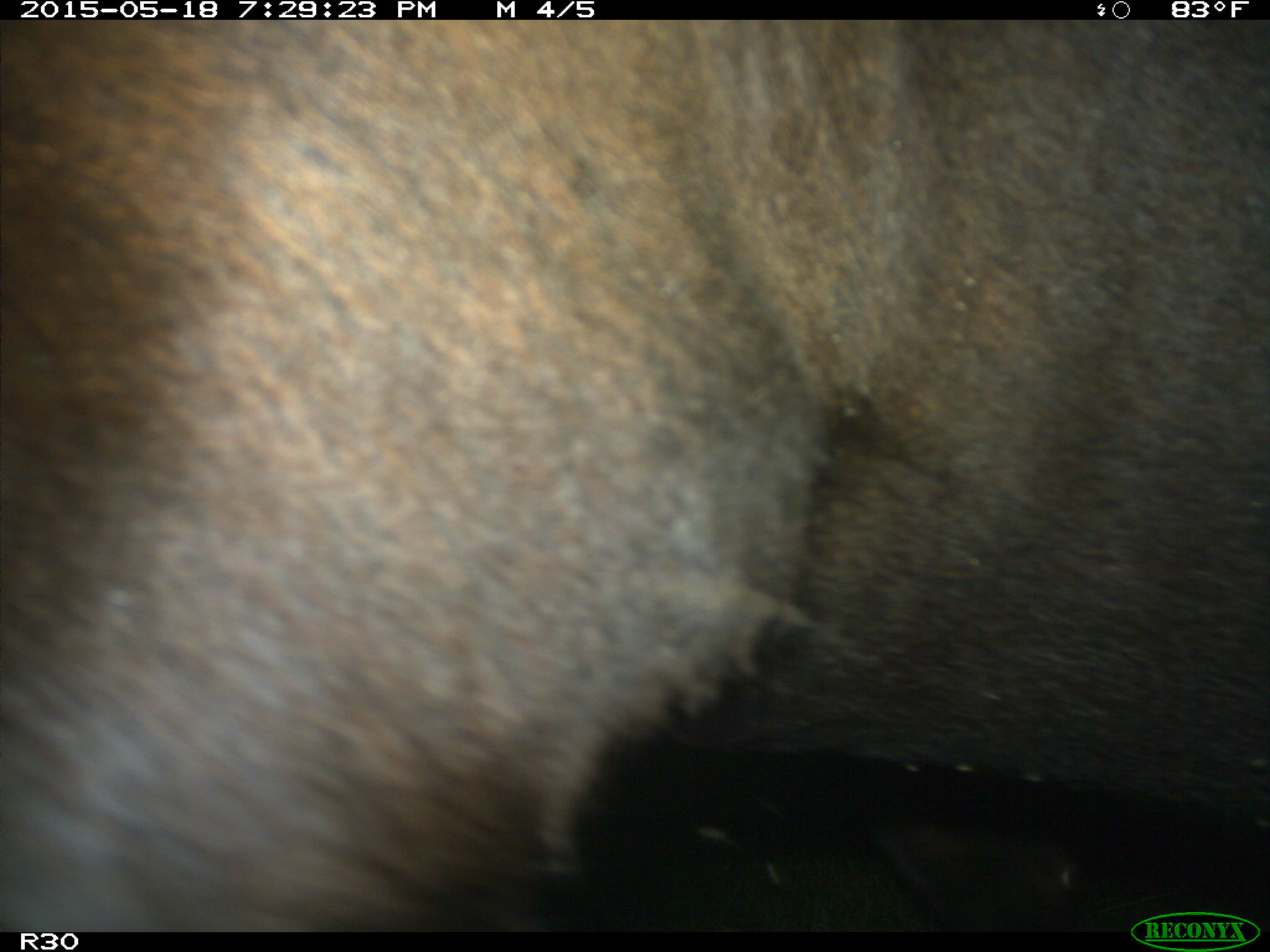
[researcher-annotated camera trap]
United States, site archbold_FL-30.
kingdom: Animalia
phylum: Chordata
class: Mammalia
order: Artiodactyla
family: Bovidae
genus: Bos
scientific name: Bos taurus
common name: domestic cow